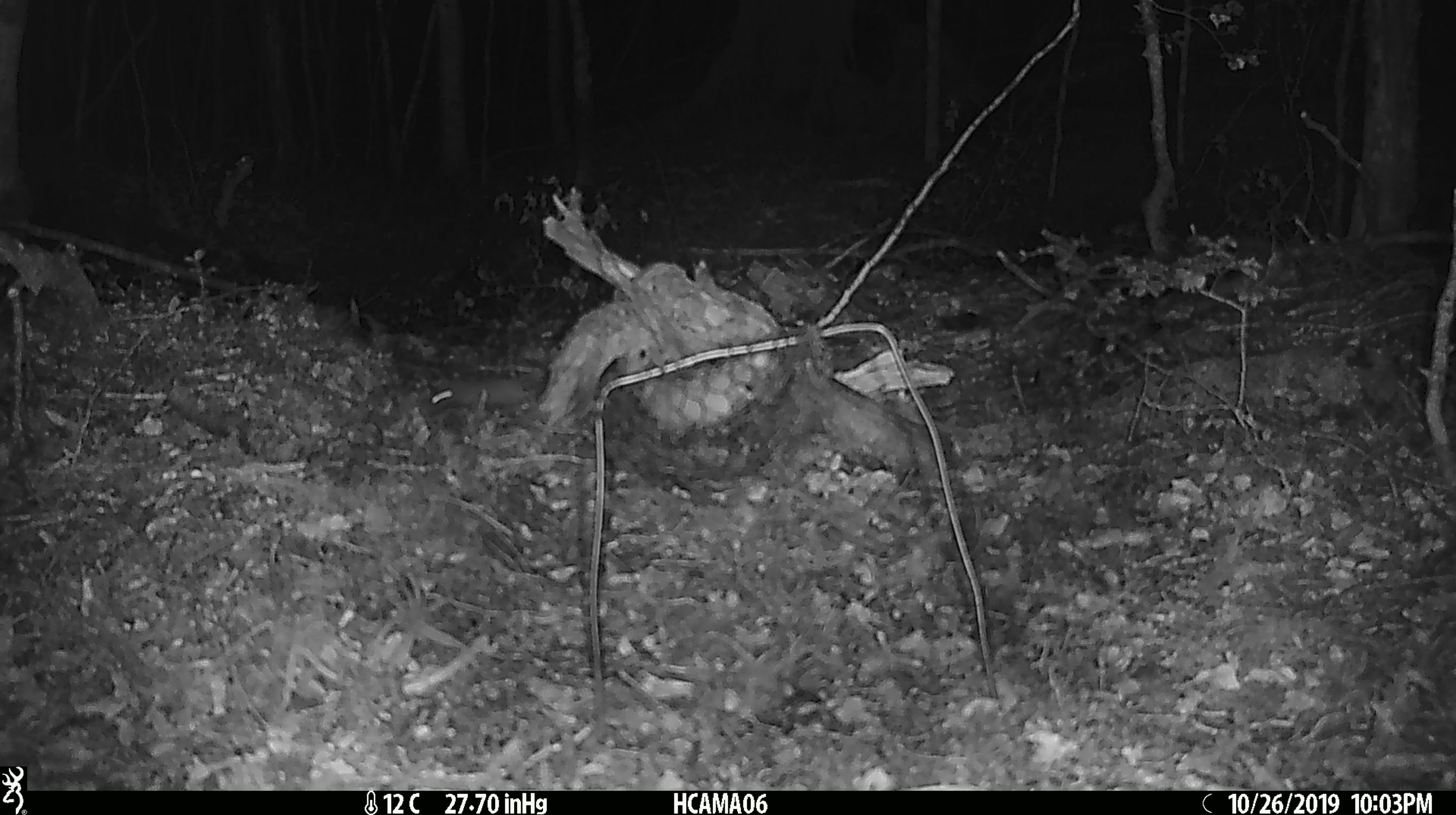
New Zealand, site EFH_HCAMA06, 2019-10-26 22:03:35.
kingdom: Animalia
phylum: Chordata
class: Mammalia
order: Rodentia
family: Muridae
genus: Mus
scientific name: Mus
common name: mouse